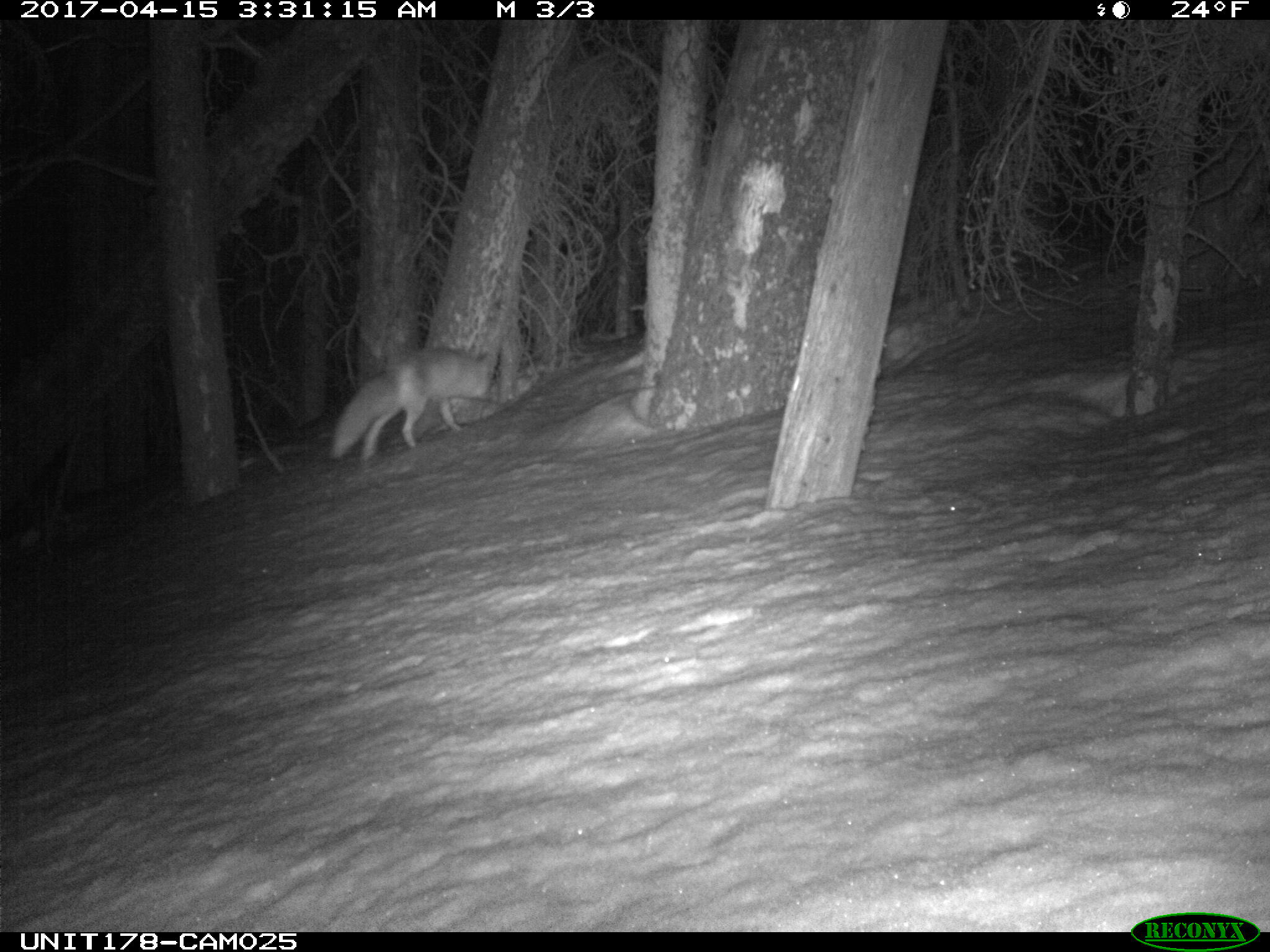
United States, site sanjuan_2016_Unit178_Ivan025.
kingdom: Animalia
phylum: Chordata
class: Mammalia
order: Carnivora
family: Canidae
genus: Vulpes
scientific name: Vulpes vulpes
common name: red fox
Vulpes vulpes (red fox).